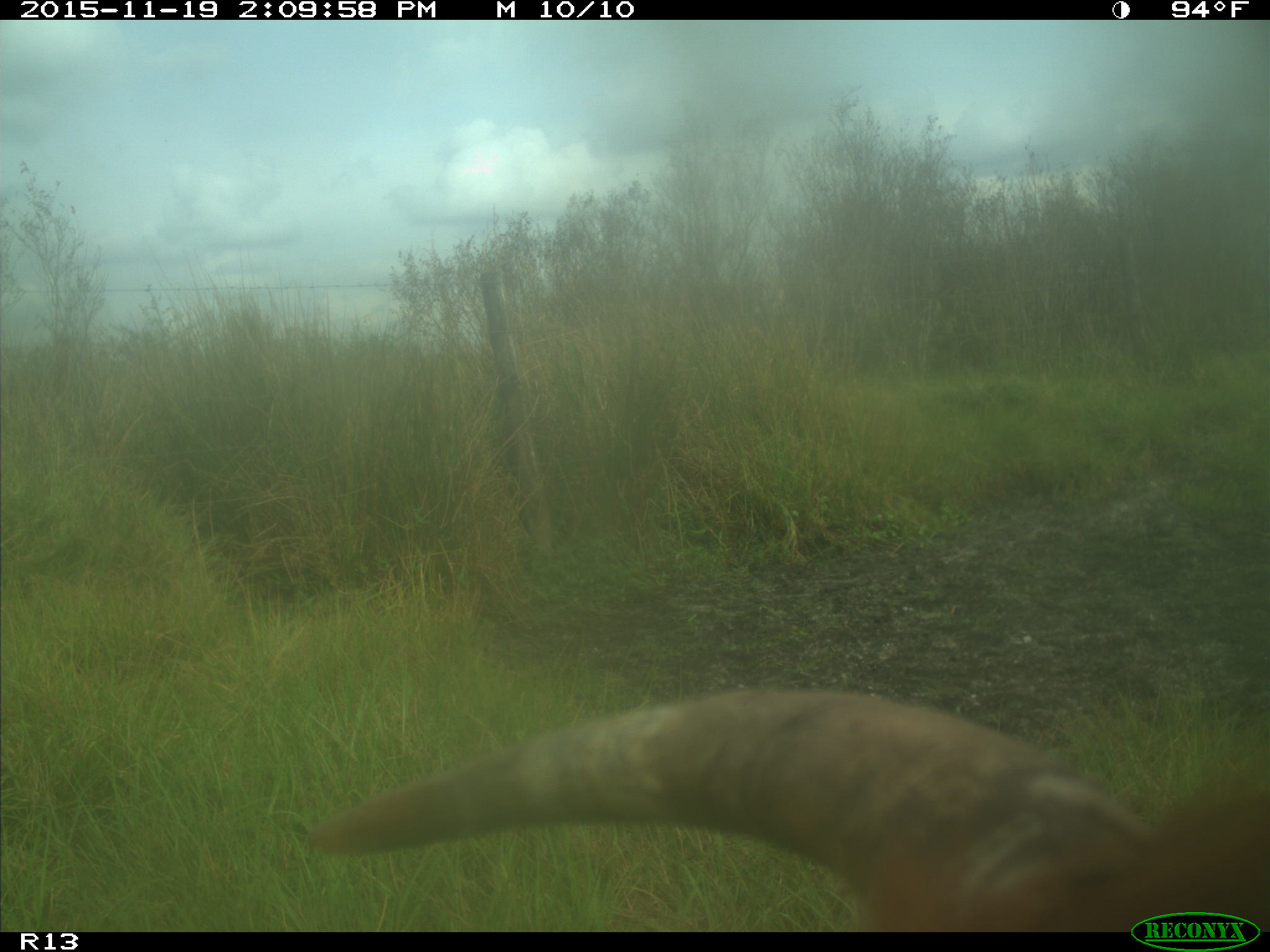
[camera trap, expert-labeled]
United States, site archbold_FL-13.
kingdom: Animalia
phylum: Chordata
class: Mammalia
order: Artiodactyla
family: Bovidae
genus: Bos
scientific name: Bos taurus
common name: domestic cow